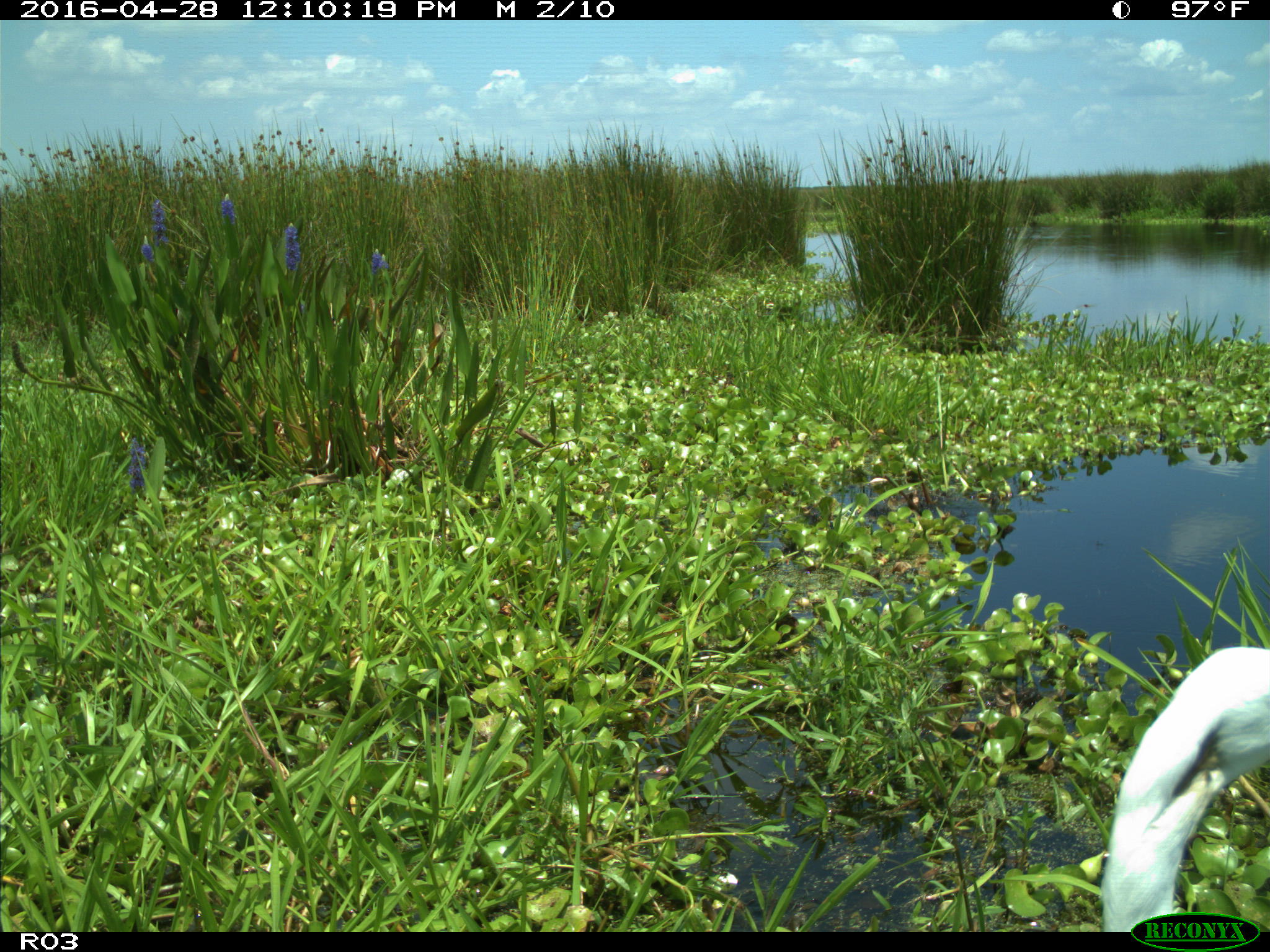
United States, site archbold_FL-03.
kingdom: Animalia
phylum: Chordata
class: Aves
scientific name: Aves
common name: birds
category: unidentified bird